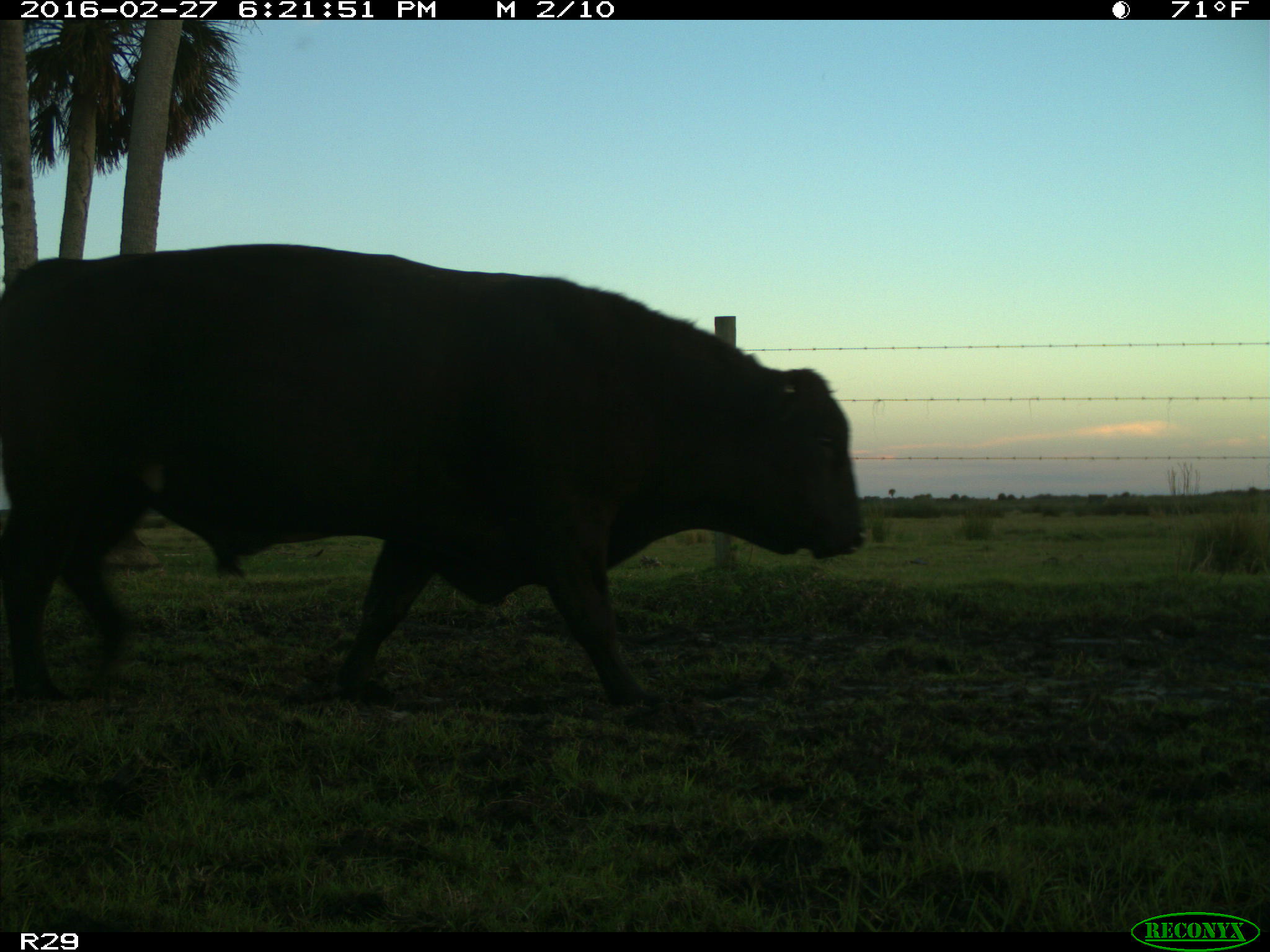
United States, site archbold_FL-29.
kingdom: Animalia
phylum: Chordata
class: Mammalia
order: Artiodactyla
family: Bovidae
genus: Bos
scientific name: Bos taurus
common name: domestic cow